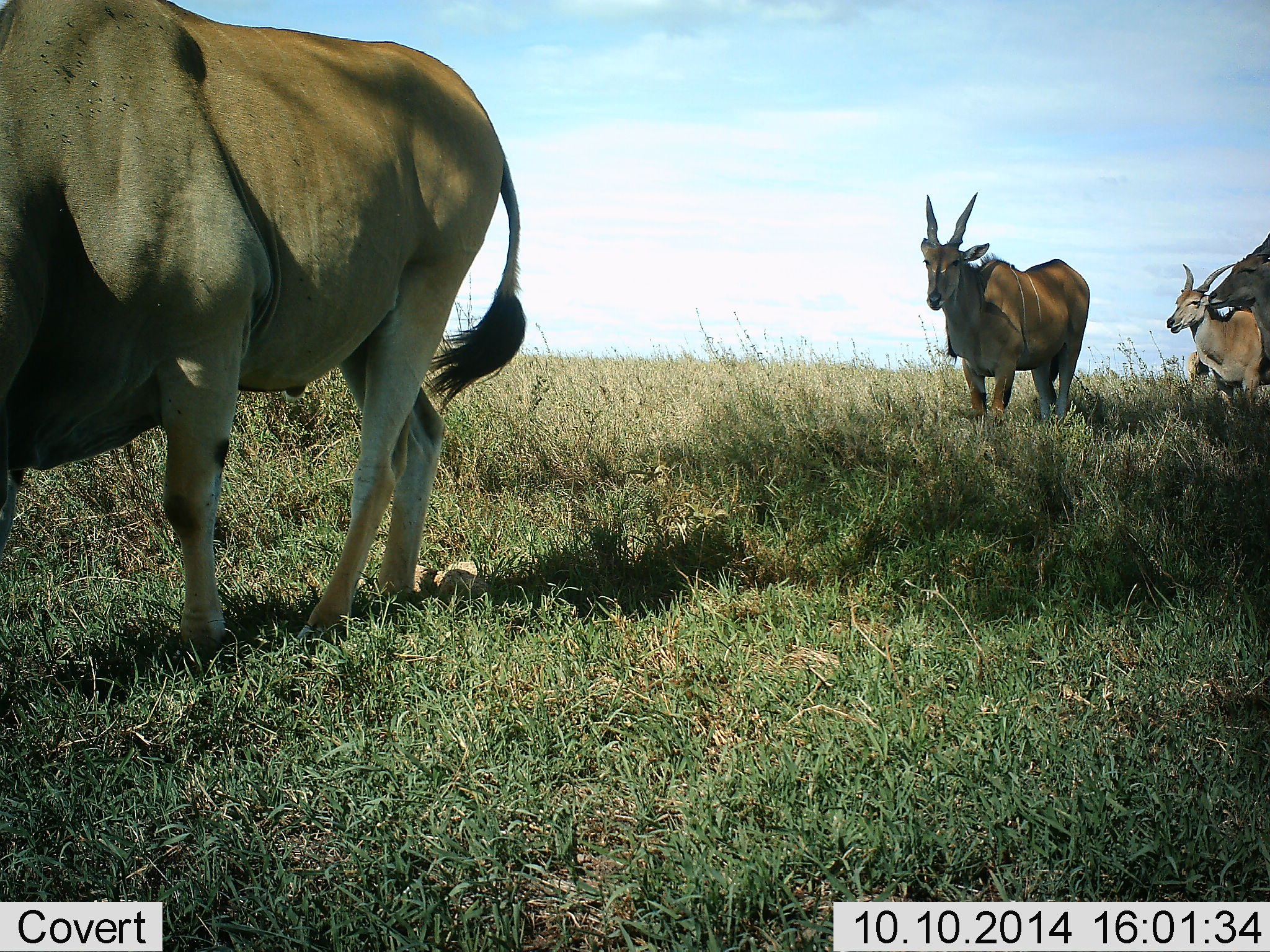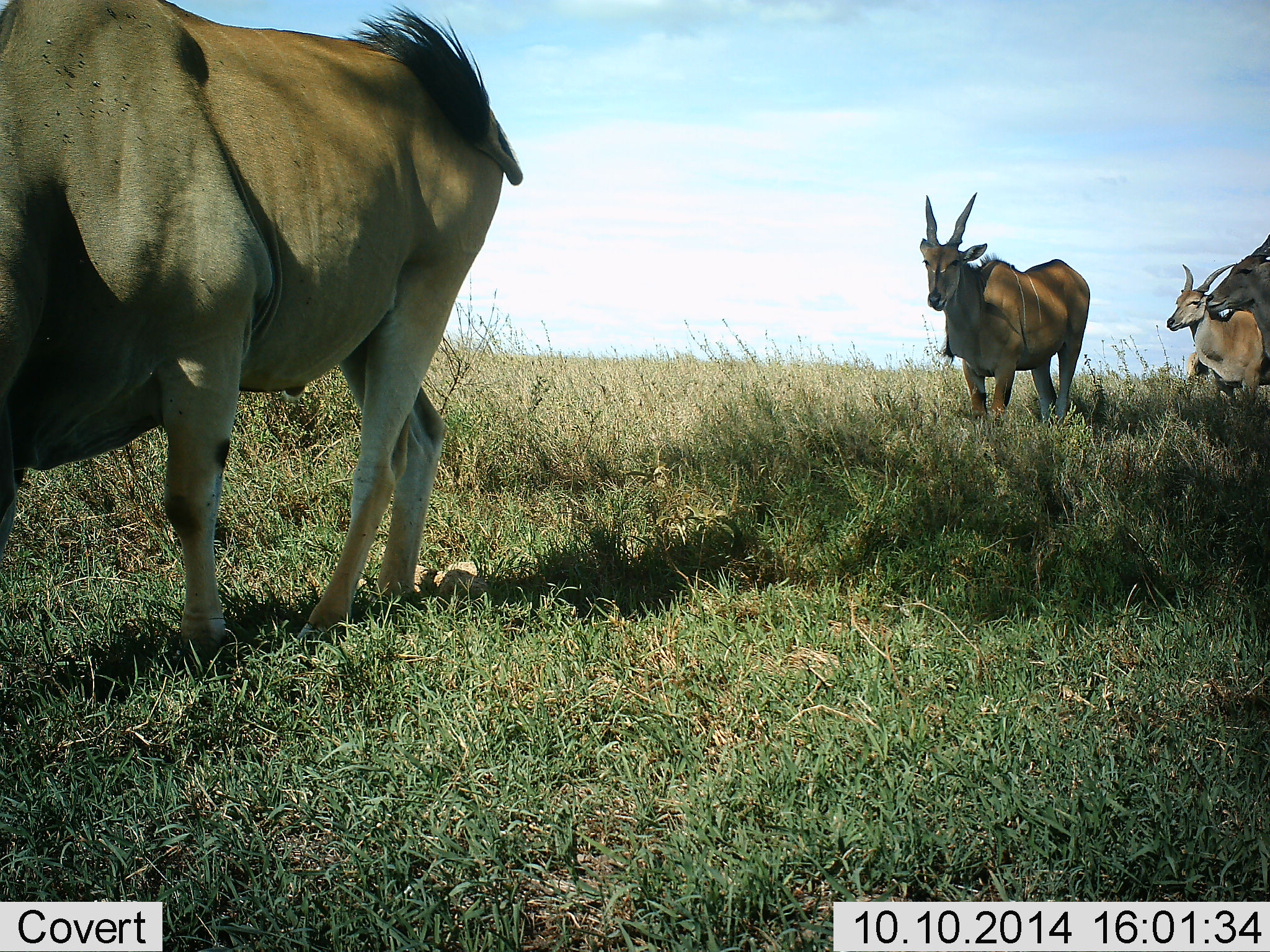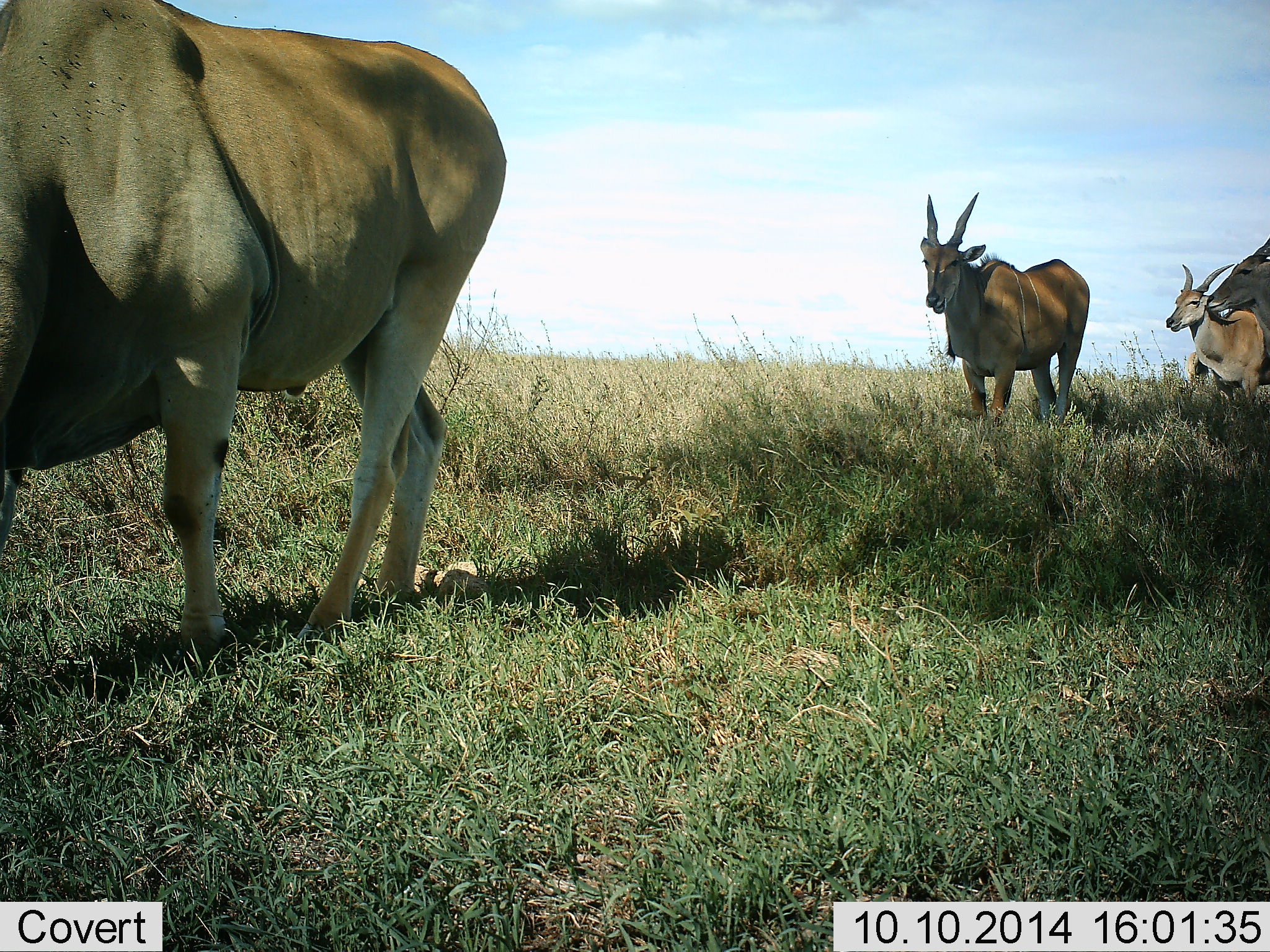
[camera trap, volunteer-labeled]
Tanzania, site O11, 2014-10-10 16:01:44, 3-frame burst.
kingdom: Animalia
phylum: Chordata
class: Mammalia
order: Artiodactyla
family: Bovidae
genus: Tragelaphus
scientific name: Tragelaphus oryx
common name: eland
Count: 4.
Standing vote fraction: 70%.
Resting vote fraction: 0%.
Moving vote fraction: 40%.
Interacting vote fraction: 0%.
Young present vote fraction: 0%.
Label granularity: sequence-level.